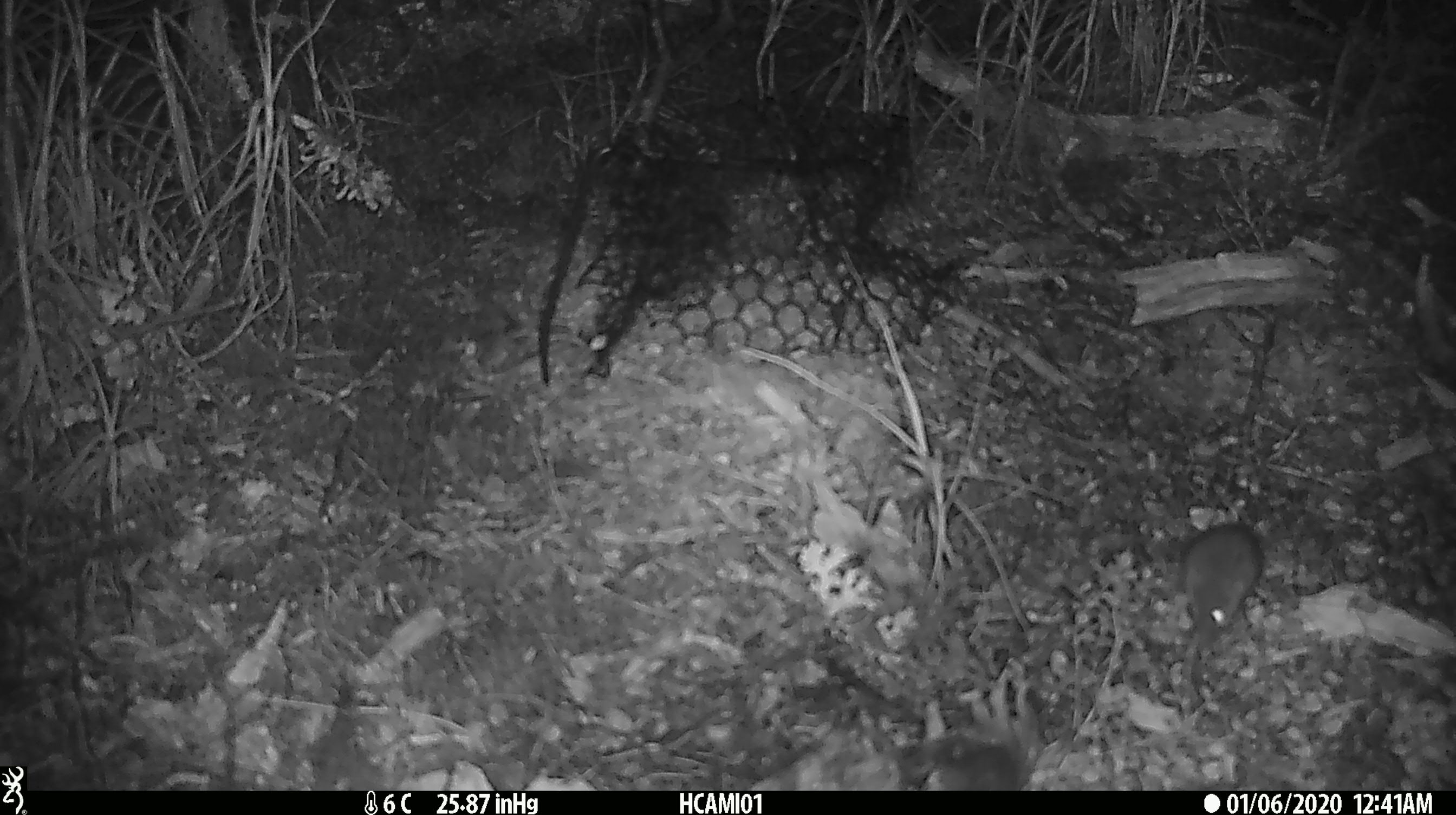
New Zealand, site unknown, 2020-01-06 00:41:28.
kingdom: Animalia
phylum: Chordata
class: Mammalia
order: Rodentia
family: Muridae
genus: Mus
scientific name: Mus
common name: mouse